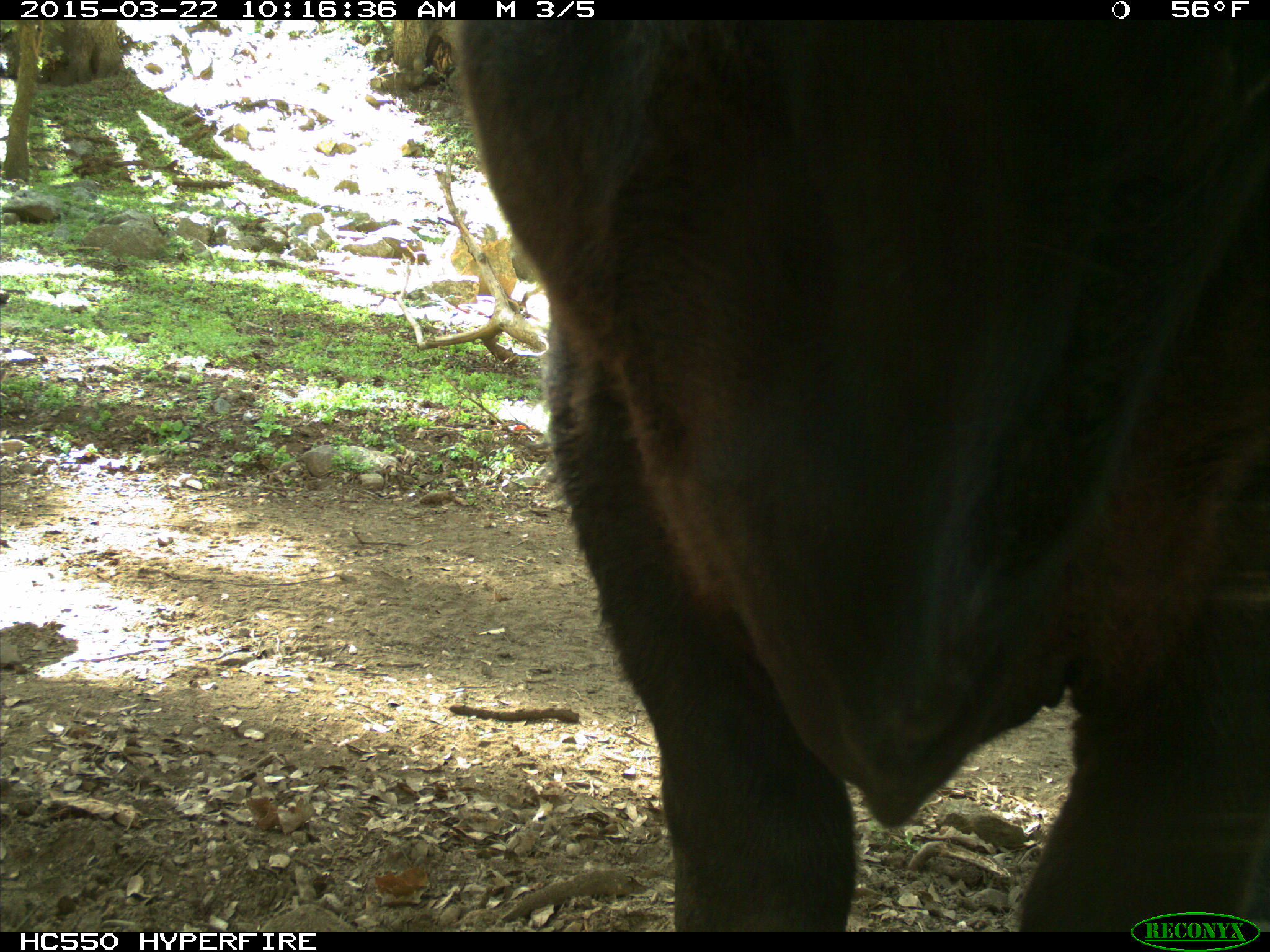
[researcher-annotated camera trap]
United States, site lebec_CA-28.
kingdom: Animalia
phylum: Chordata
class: Mammalia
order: Artiodactyla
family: Bovidae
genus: Bos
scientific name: Bos taurus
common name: domestic cow